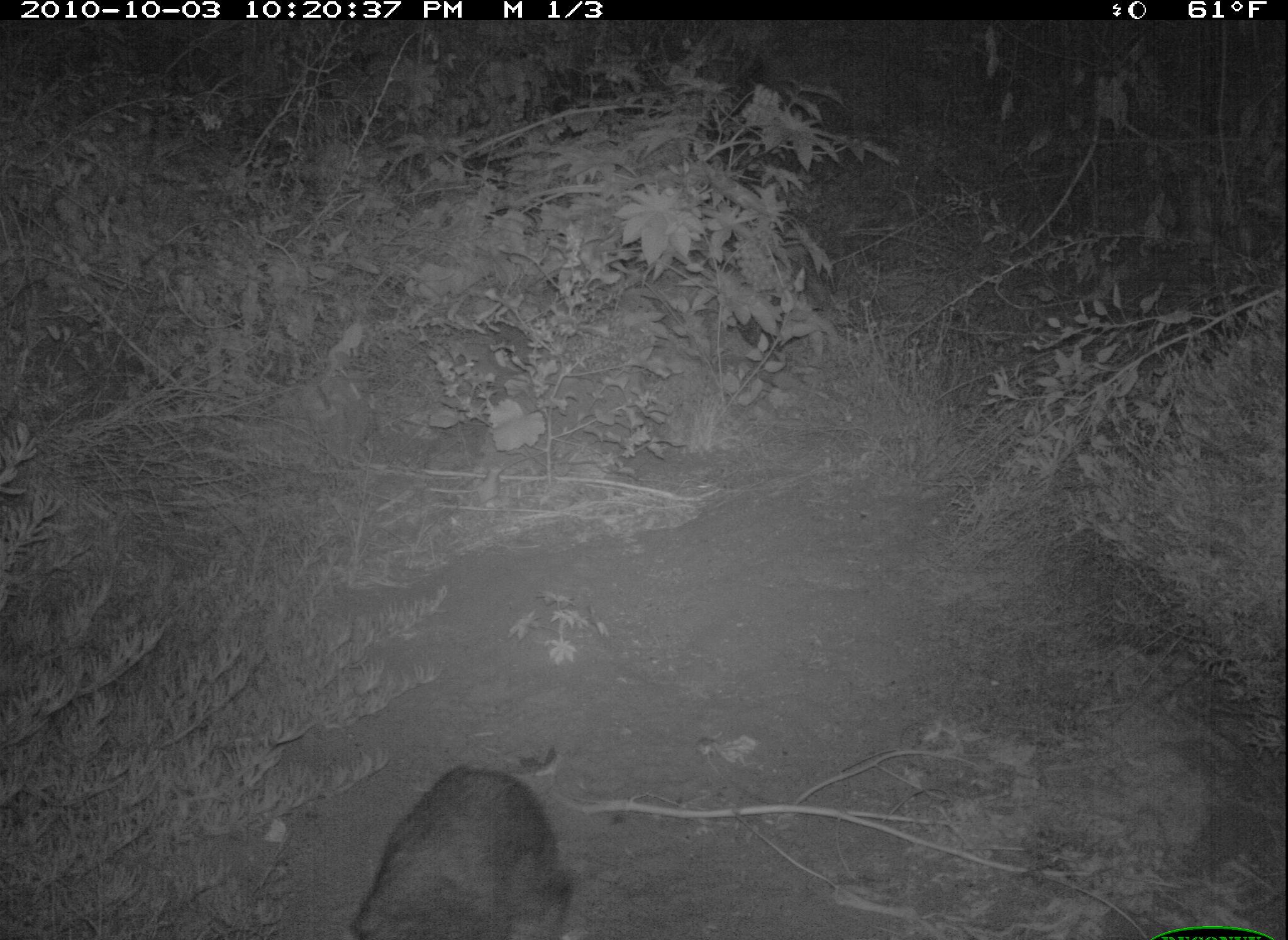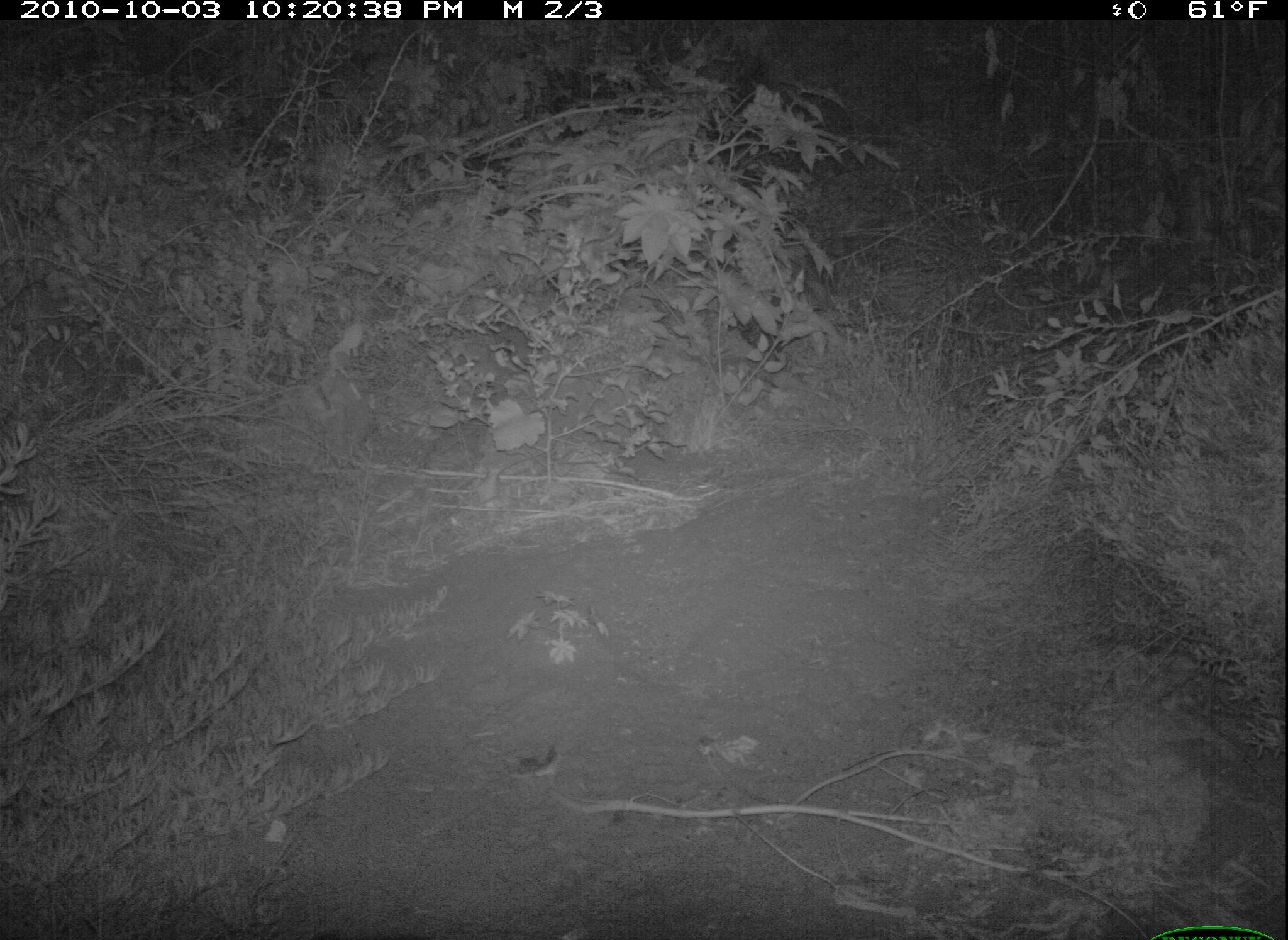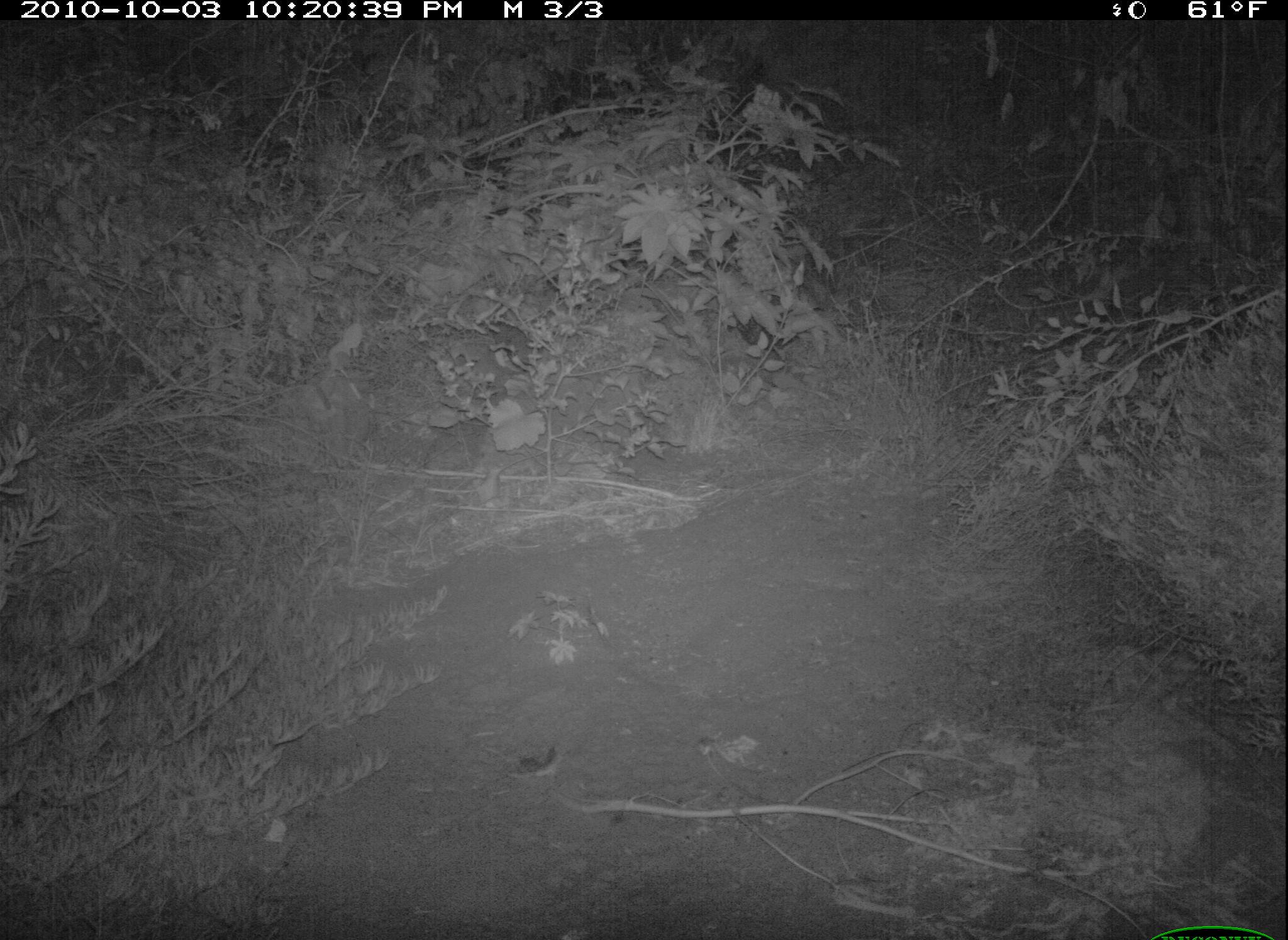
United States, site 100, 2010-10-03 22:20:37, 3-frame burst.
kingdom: Animalia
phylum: Chordata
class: Mammalia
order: Carnivora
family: Procyonidae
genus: Procyon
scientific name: Procyon lotor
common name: raccoon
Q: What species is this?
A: Raccoon (Procyon lotor).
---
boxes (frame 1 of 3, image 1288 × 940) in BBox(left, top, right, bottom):
raccoon: BBox(345, 757, 588, 940)